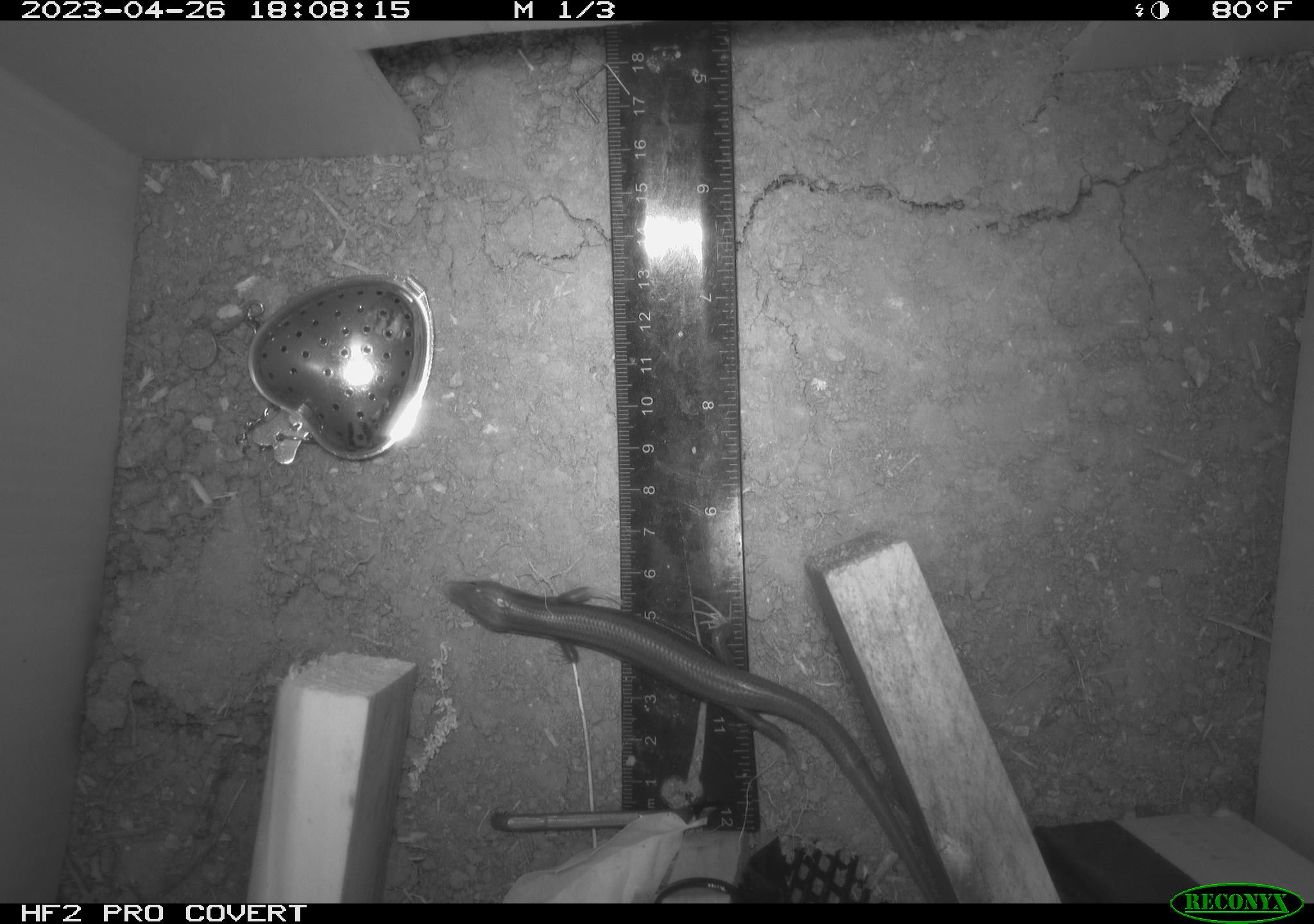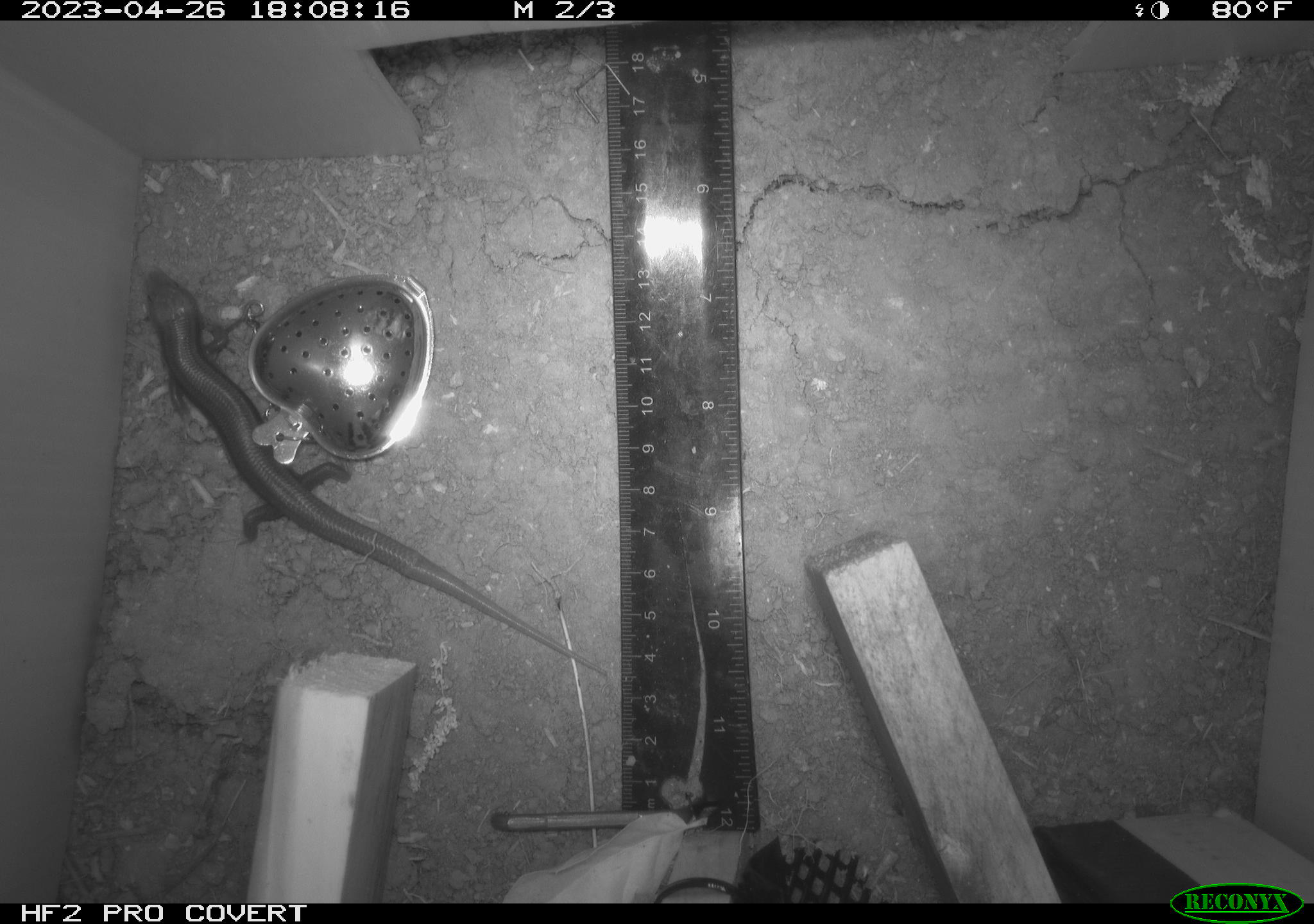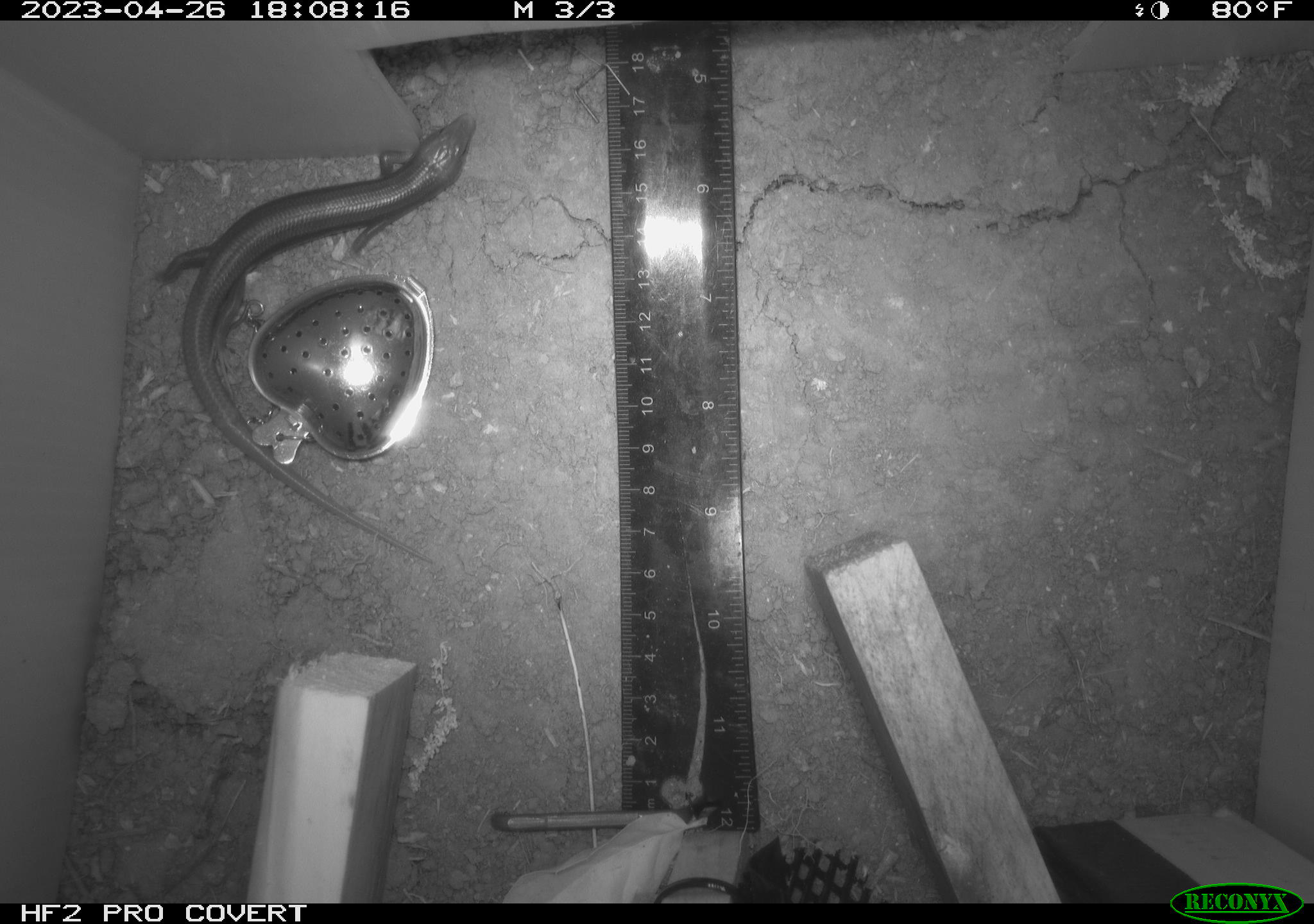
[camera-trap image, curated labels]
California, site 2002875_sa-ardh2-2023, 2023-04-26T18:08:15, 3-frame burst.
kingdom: Animalia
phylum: Chordata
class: Reptilia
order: Squamata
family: Scincidae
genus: Plestiodon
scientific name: Plestiodon skiltonianus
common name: western skink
Western skink (Plestiodon skiltonianus).